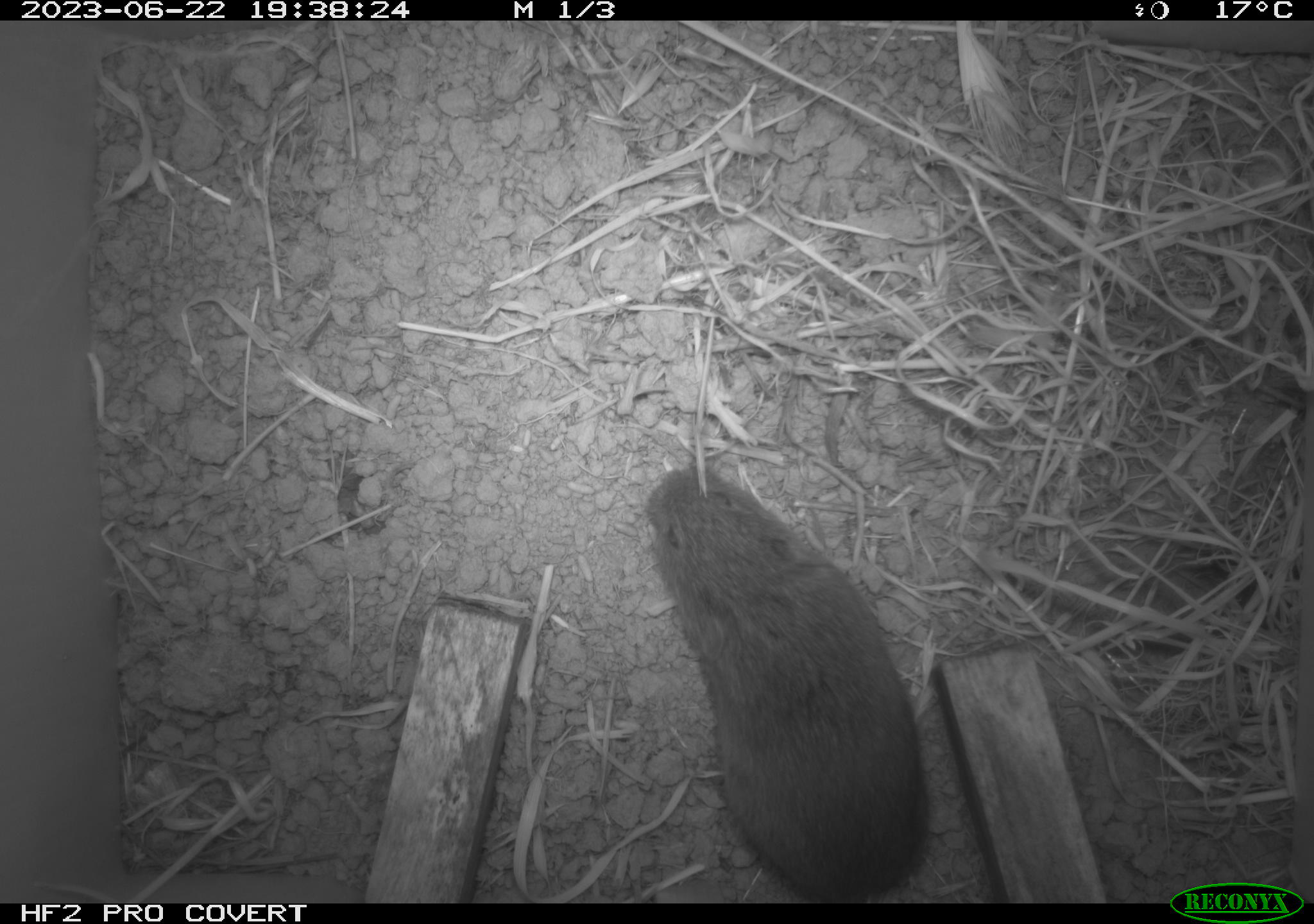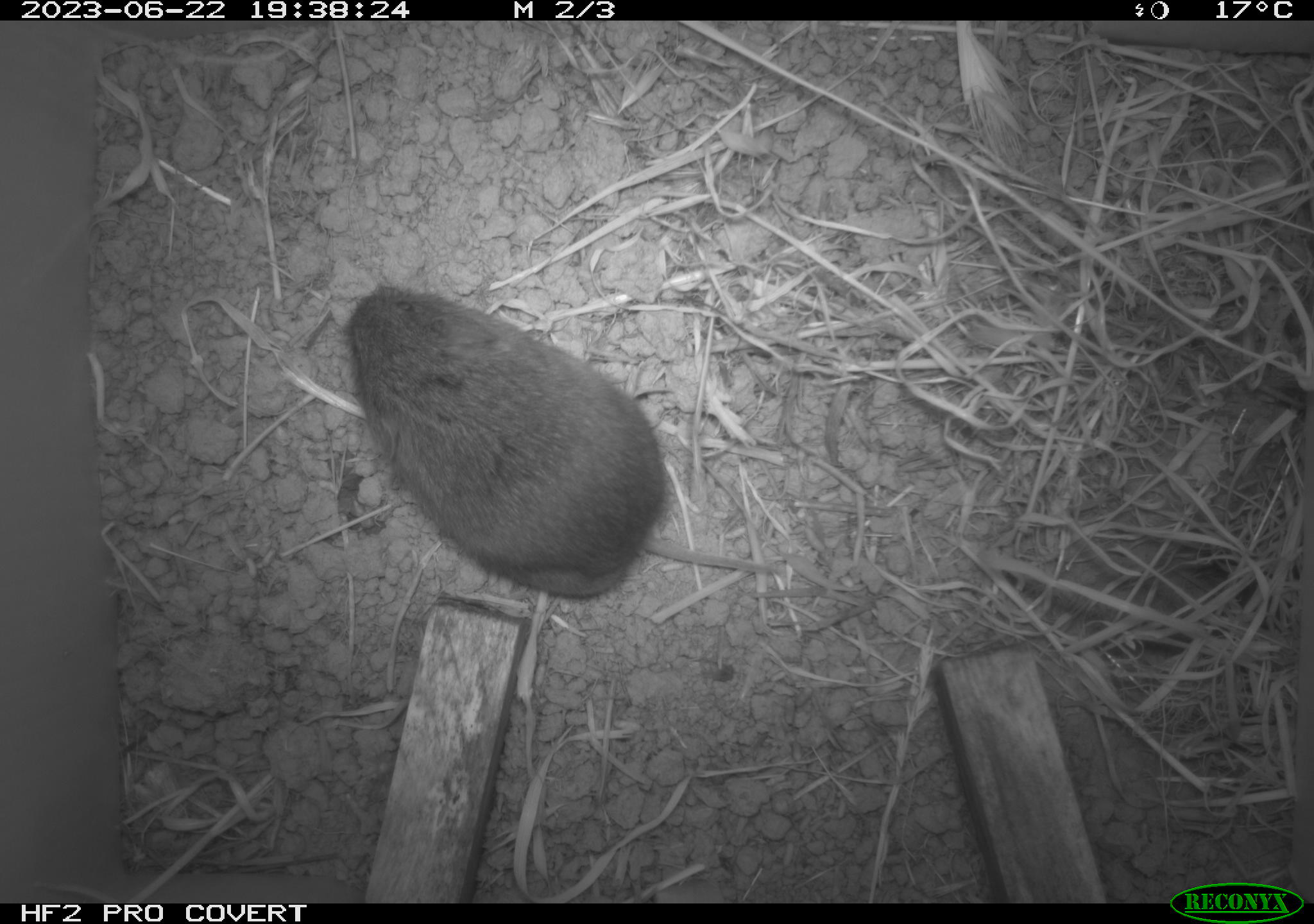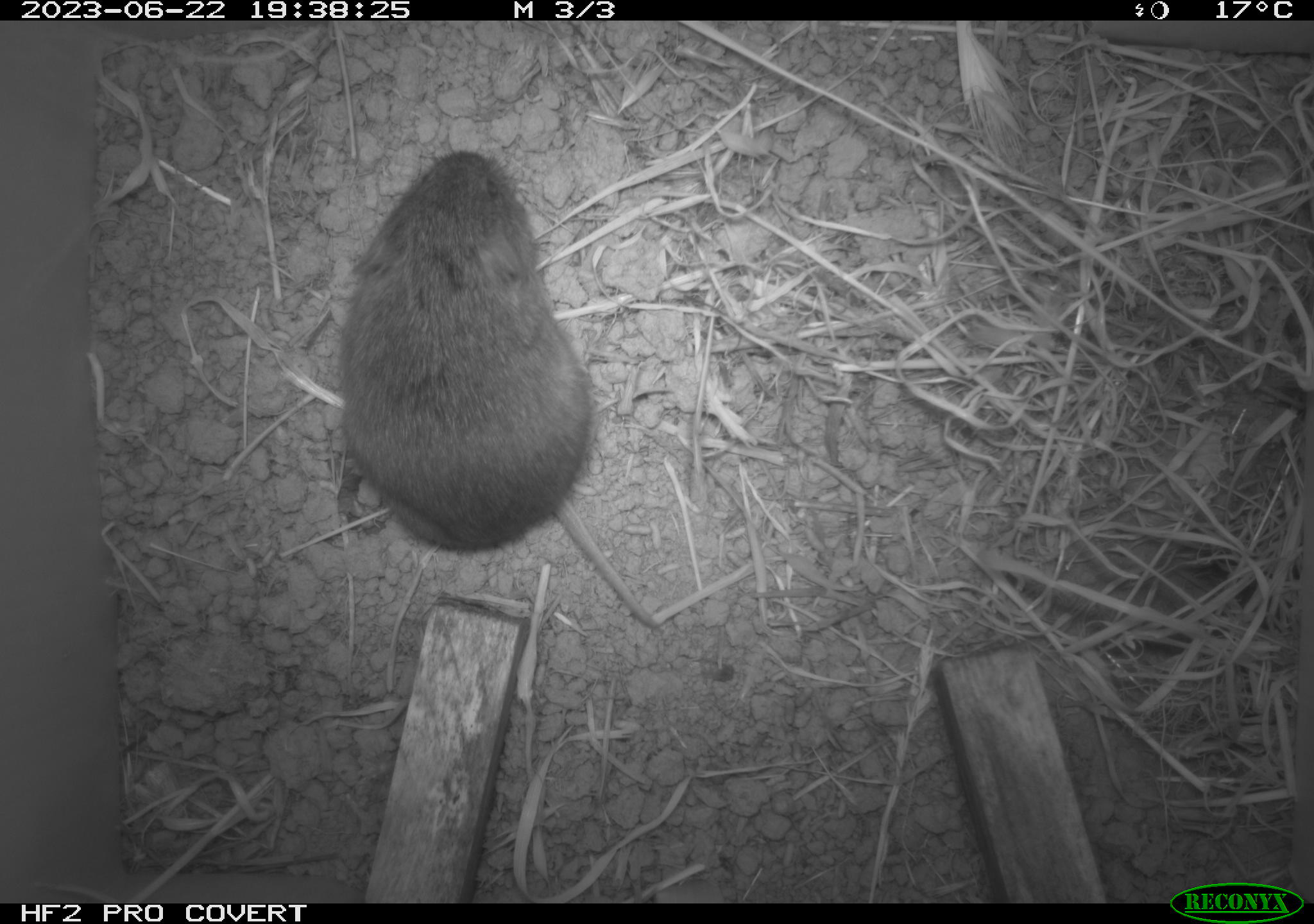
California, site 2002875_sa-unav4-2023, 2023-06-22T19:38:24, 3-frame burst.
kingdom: Animalia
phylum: Chordata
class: Mammalia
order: Rodentia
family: Cricetidae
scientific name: Arvicolinae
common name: voles, lemmings, and muskrats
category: arvicolinae subfamily